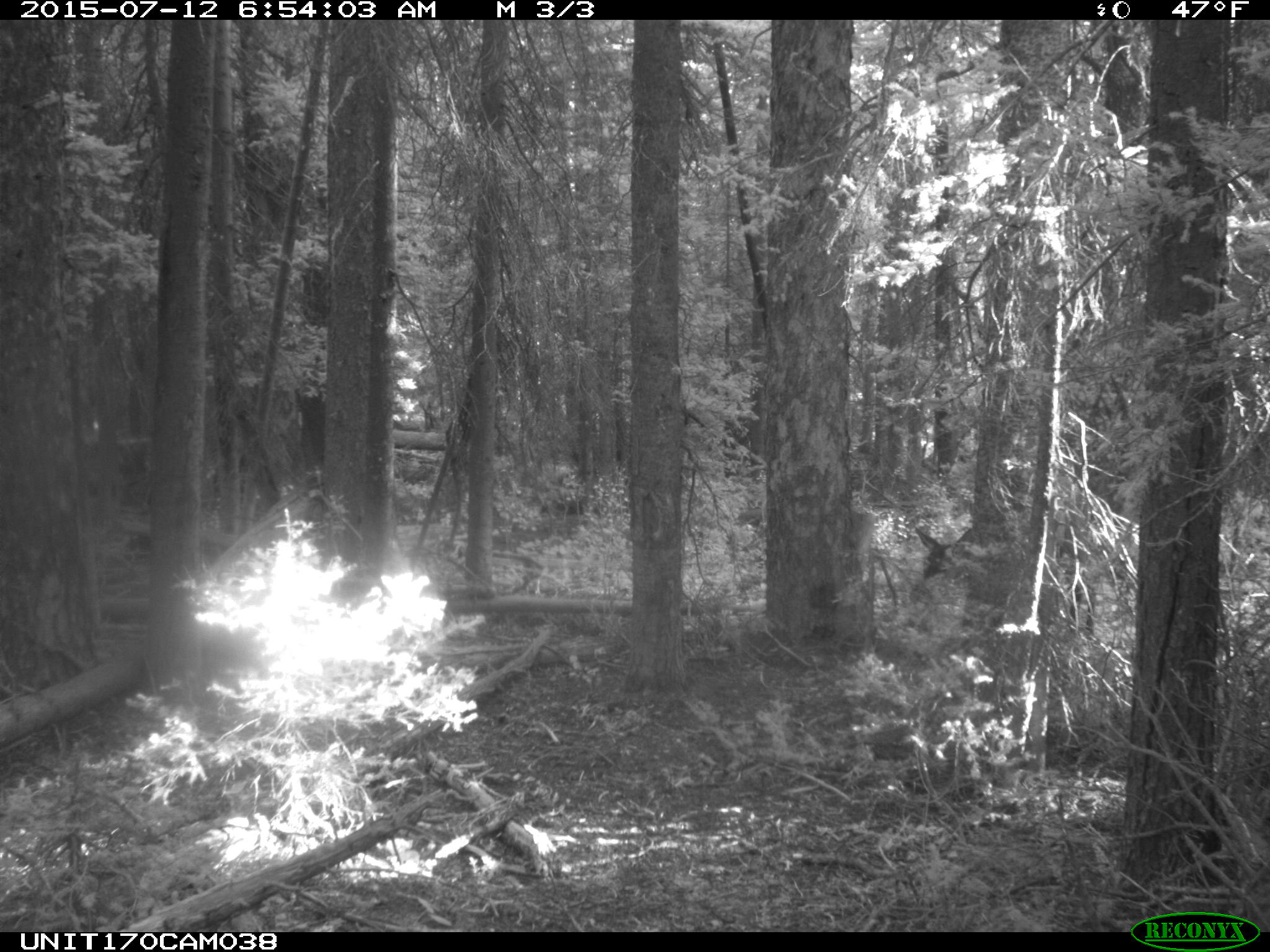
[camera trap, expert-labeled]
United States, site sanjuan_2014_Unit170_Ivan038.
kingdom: Animalia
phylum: Chordata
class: Mammalia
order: Artiodactyla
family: Cervidae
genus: Cervus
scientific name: Cervus elaphus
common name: red deer